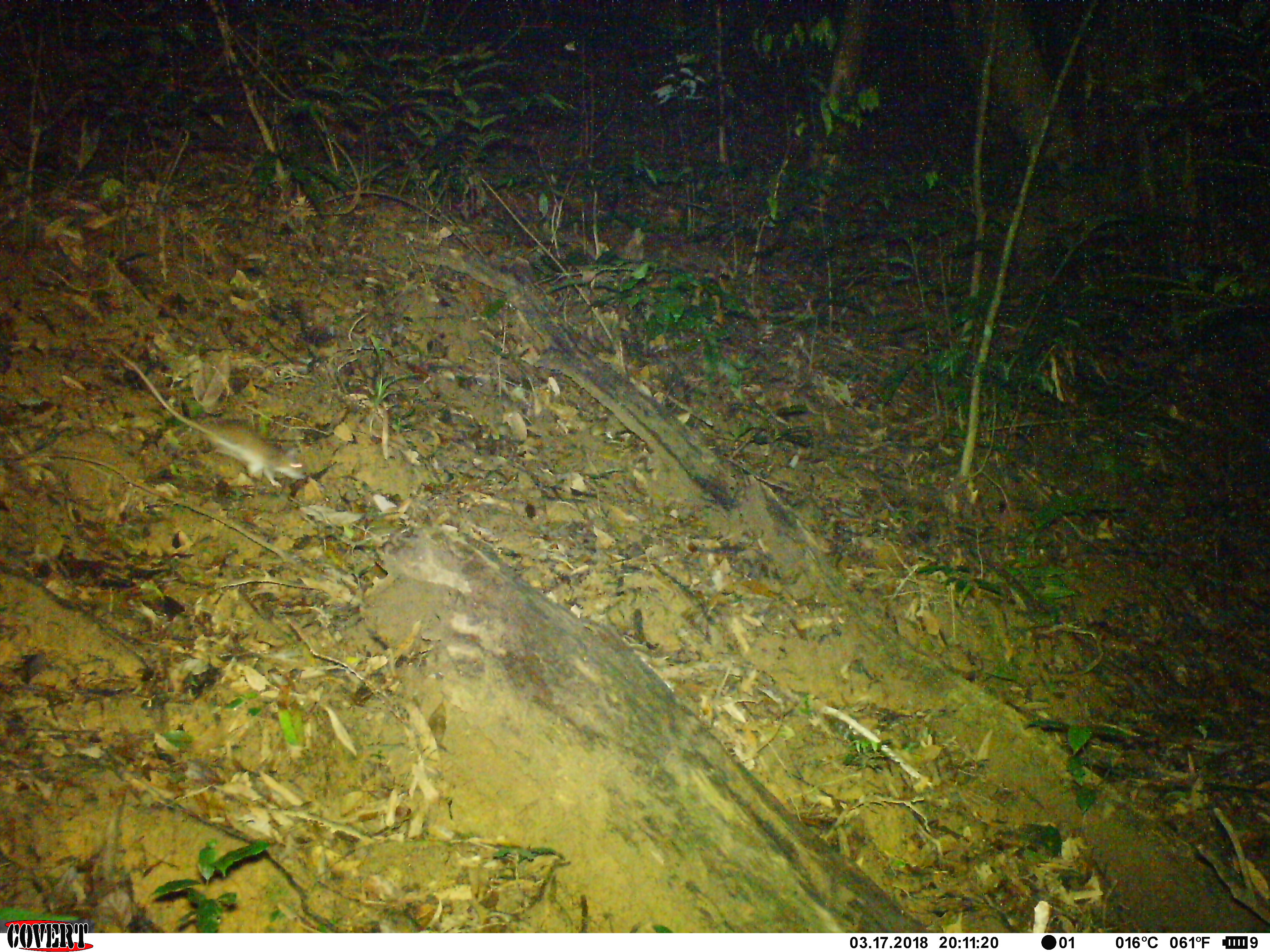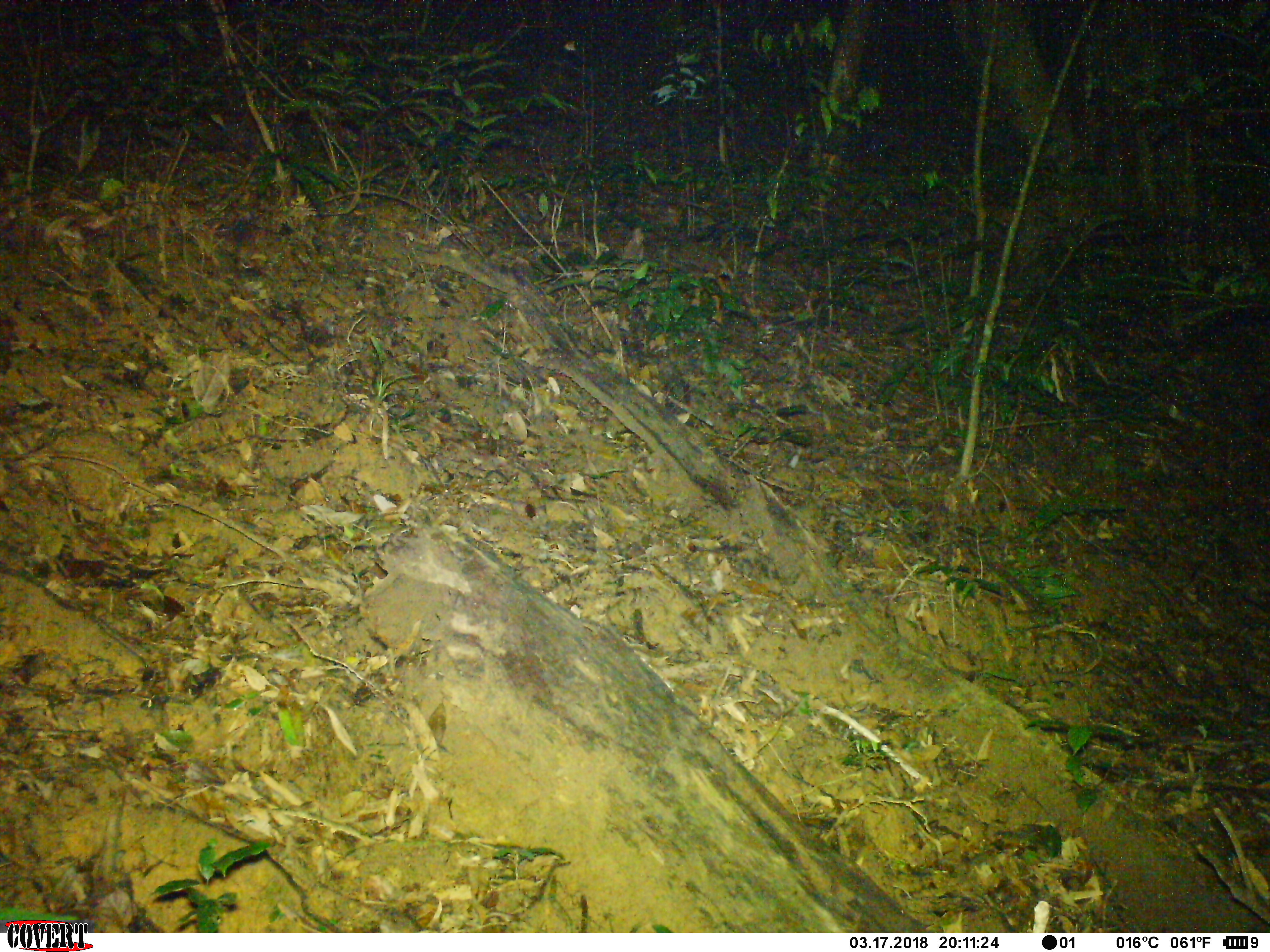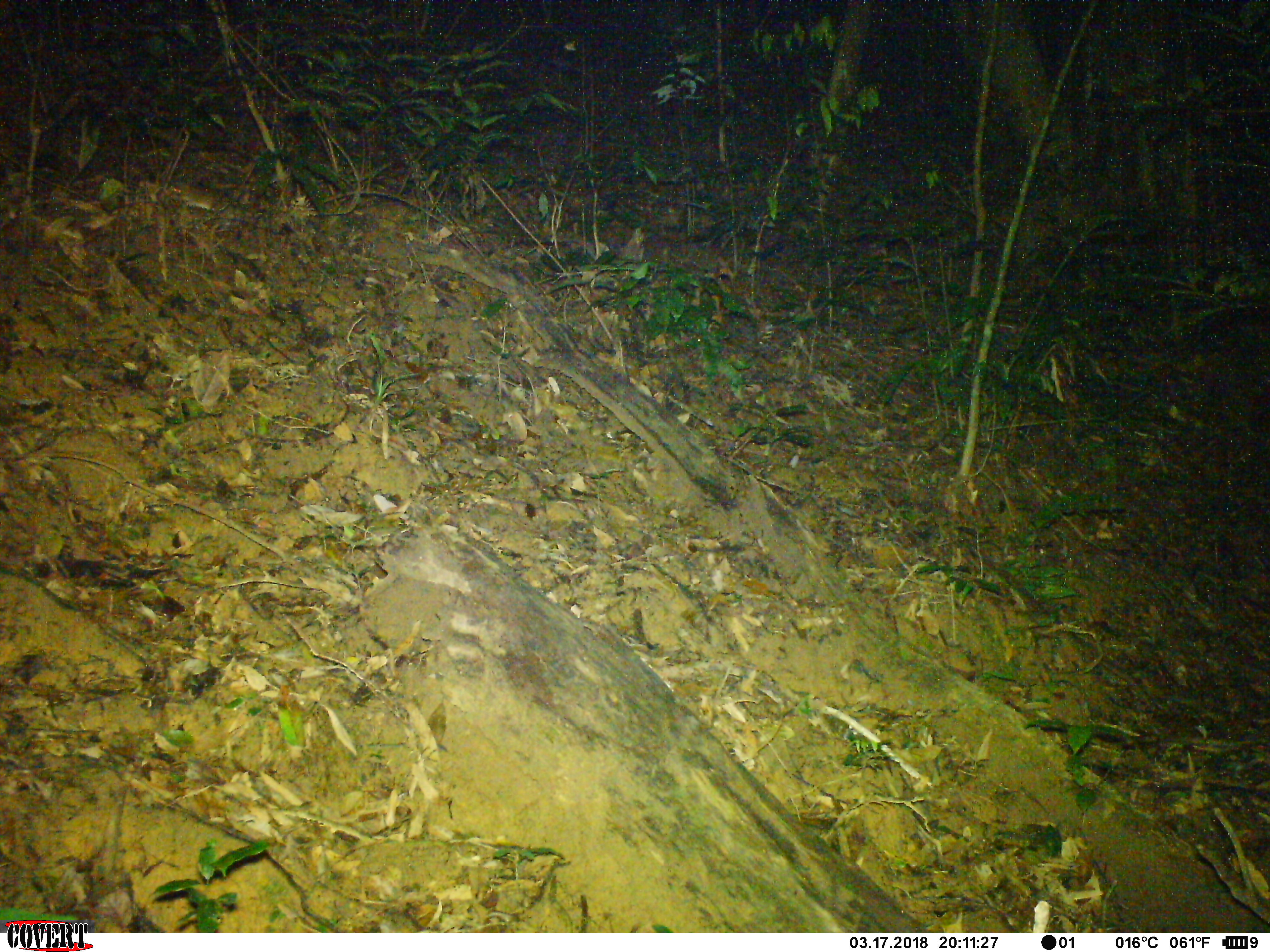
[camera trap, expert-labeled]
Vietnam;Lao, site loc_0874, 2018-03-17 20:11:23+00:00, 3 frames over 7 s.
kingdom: Animalia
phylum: Chordata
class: Mammalia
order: Rodentia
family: Muridae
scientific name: Muridae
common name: old-world mice and rats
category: unidentified murid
Unidentified murid (old-world mice and rats) (Muridae). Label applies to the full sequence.